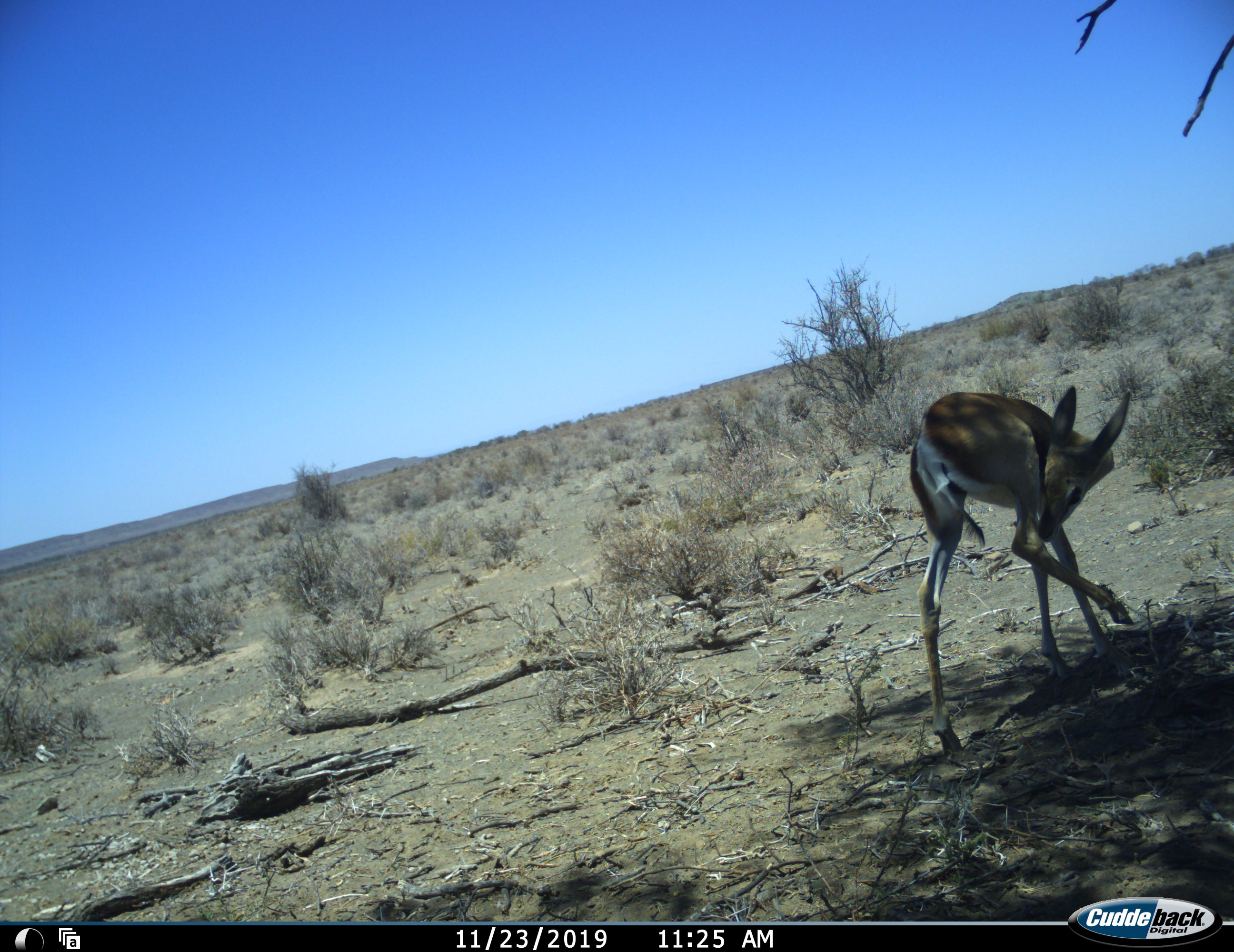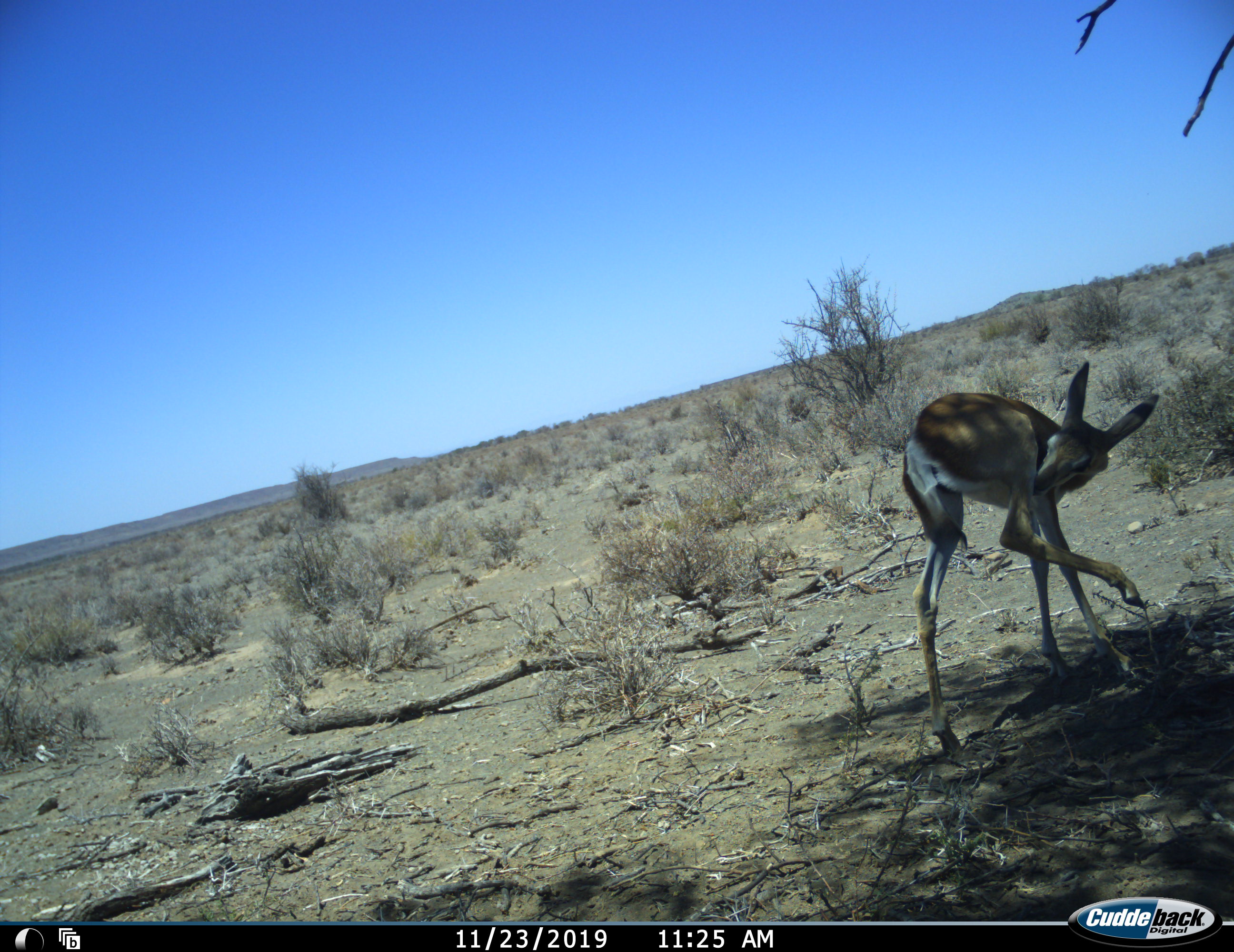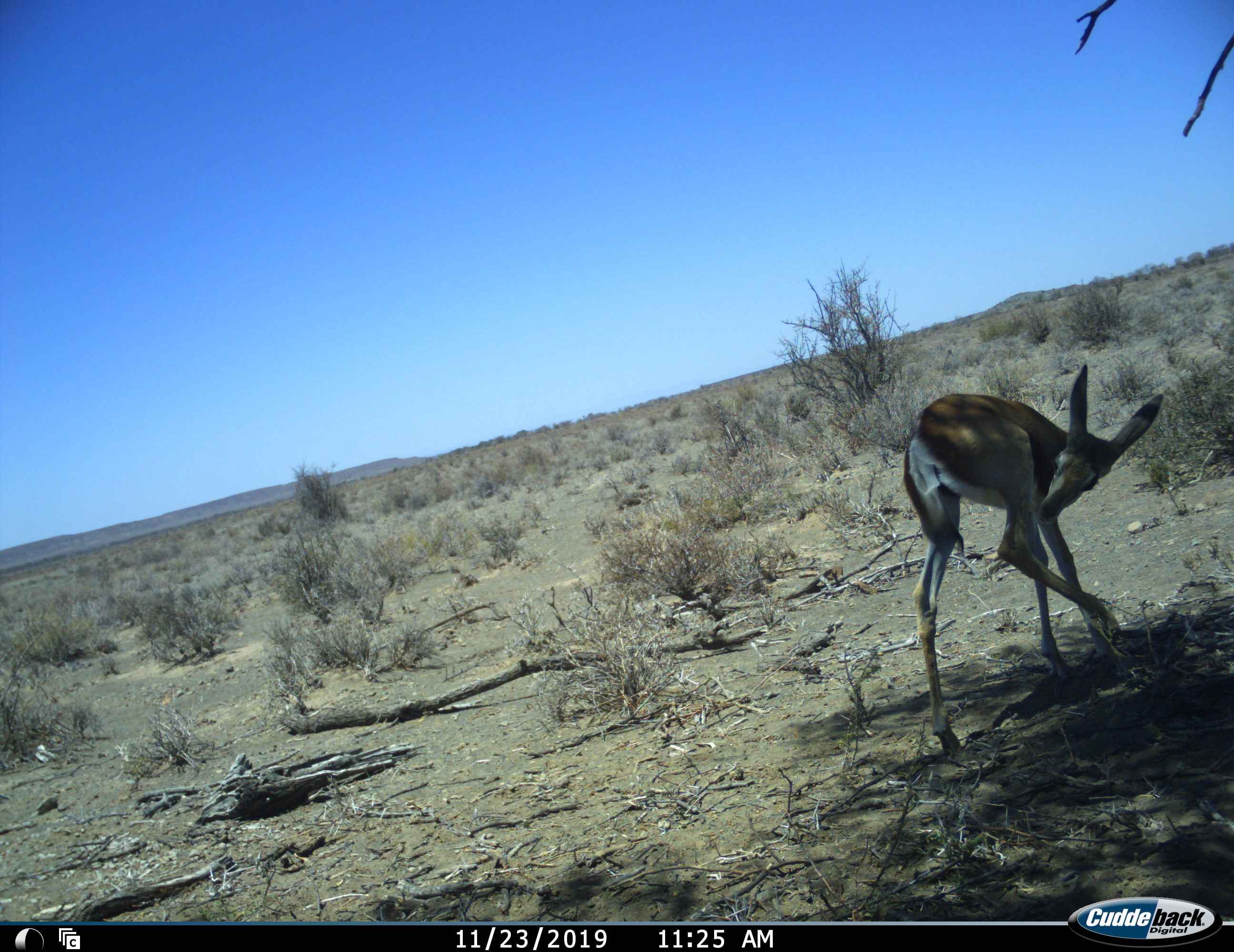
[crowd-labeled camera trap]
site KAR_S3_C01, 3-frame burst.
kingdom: Animalia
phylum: Chordata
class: Mammalia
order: Artiodactyla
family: Bovidae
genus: Redunca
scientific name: Redunca fulvorufula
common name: mountain reedbuck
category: reedbuckmountain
Reedbuckmountain (mountain reedbuck) (Redunca fulvorufula), count 1. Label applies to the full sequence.